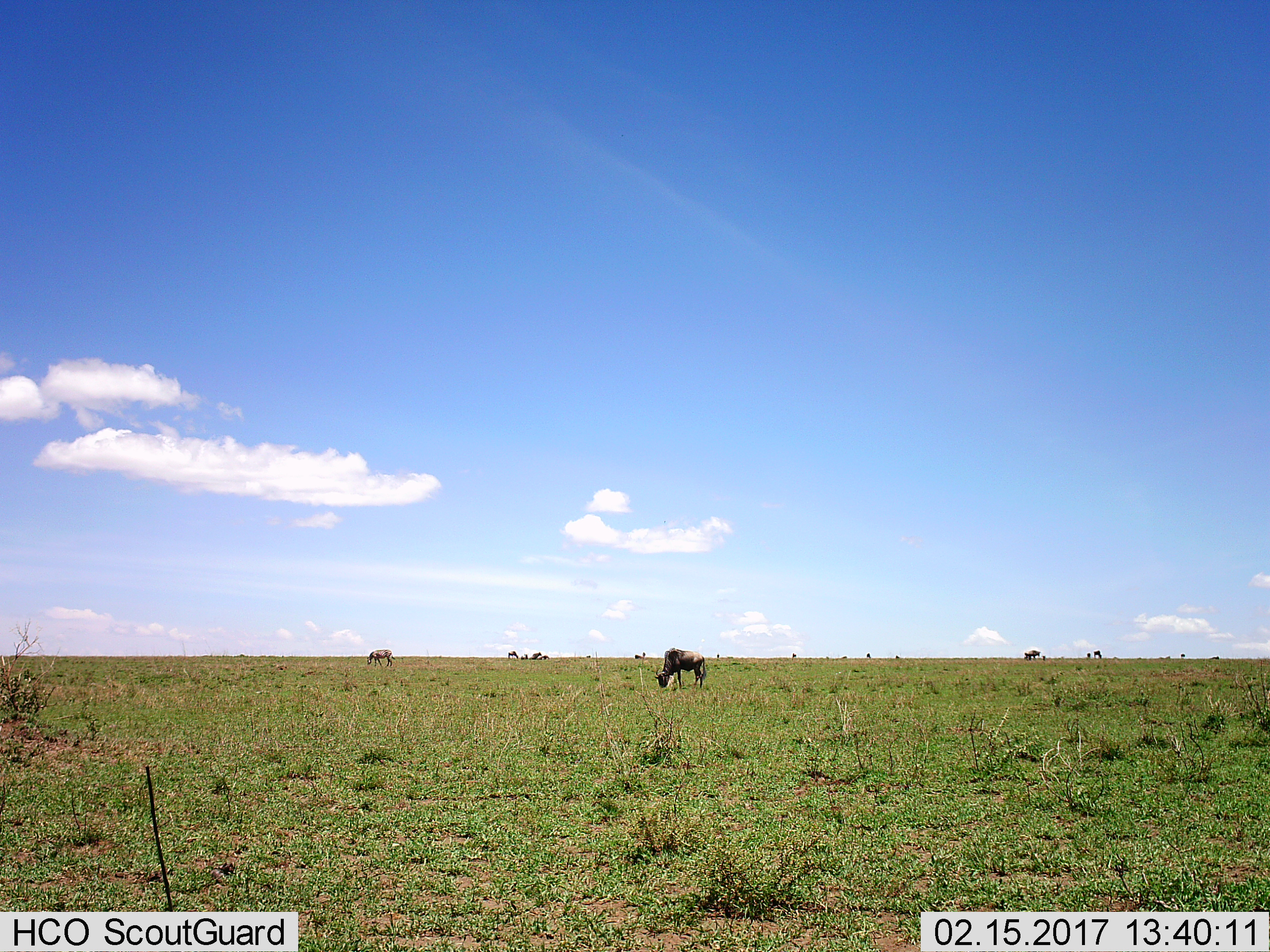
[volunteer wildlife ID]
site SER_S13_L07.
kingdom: Animalia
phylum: Chordata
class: Mammalia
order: Artiodactyla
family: Bovidae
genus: Connochaetes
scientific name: Connochaetes taurinus taurinus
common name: blue wildebeest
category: wildebeestblue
Wildebeestblue (blue wildebeest) (Connochaetes taurinus taurinus), count 10. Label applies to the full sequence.